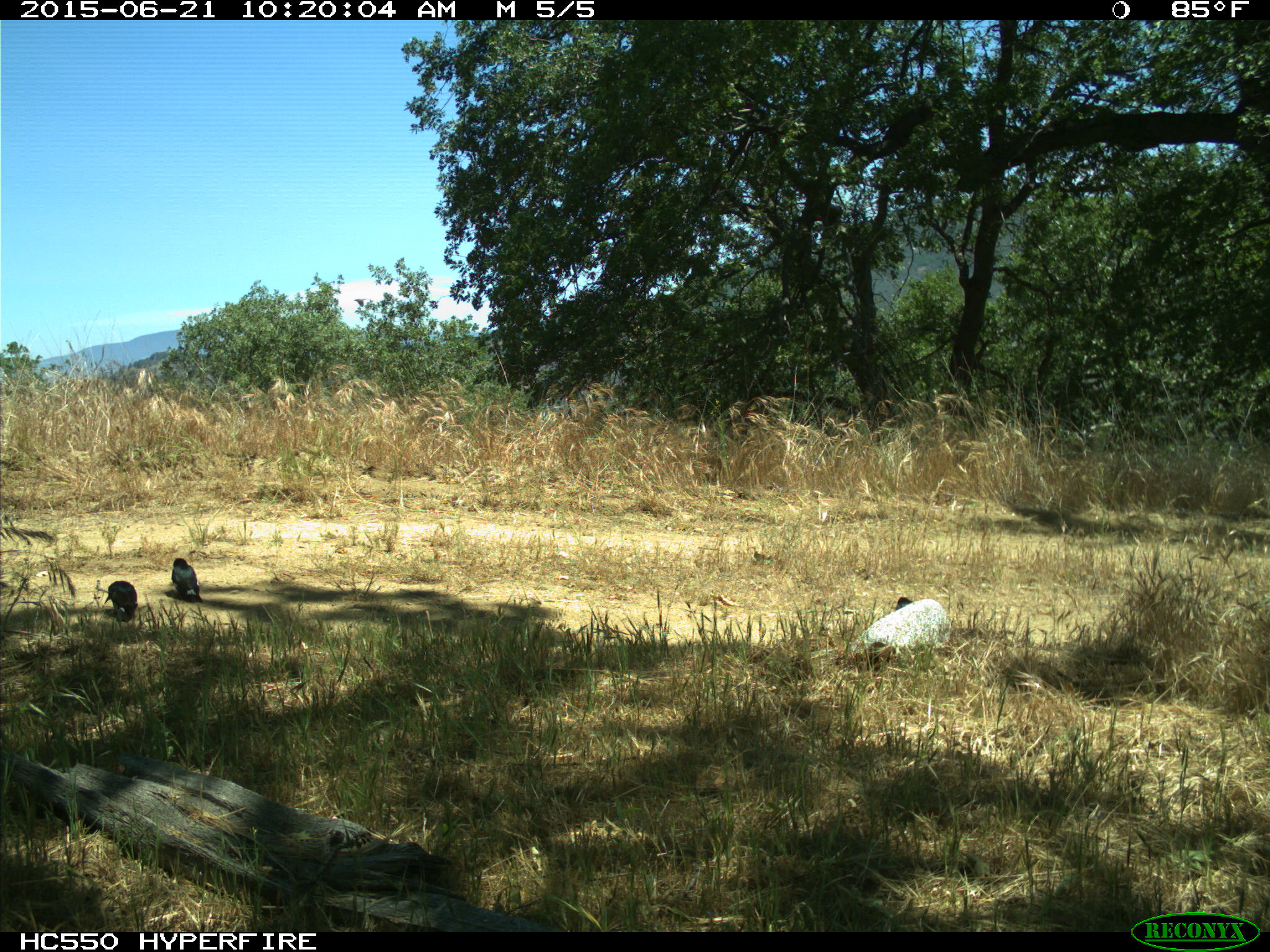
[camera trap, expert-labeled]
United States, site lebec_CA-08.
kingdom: Animalia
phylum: Chordata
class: Aves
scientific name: Aves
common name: birds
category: unidentified bird